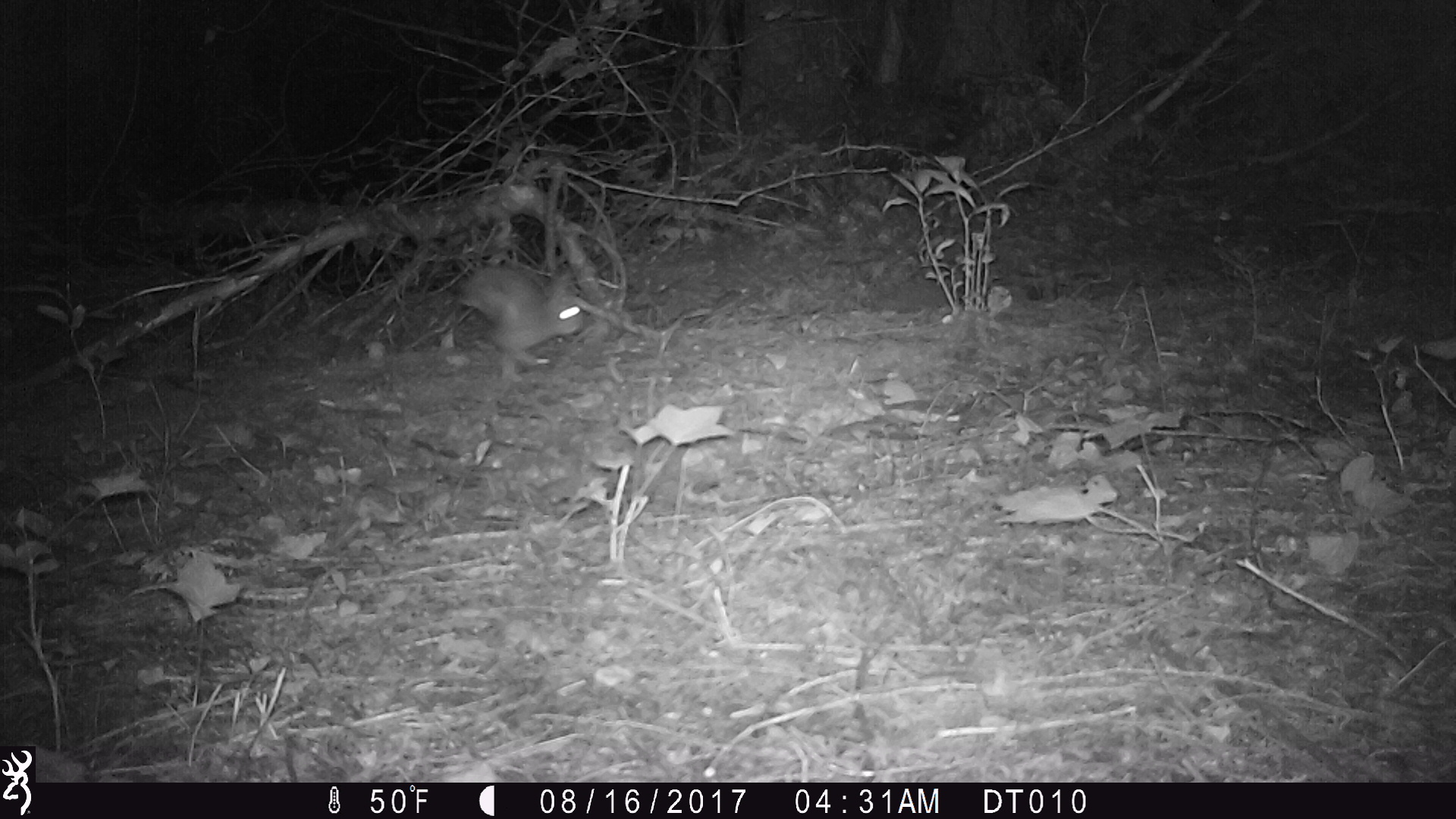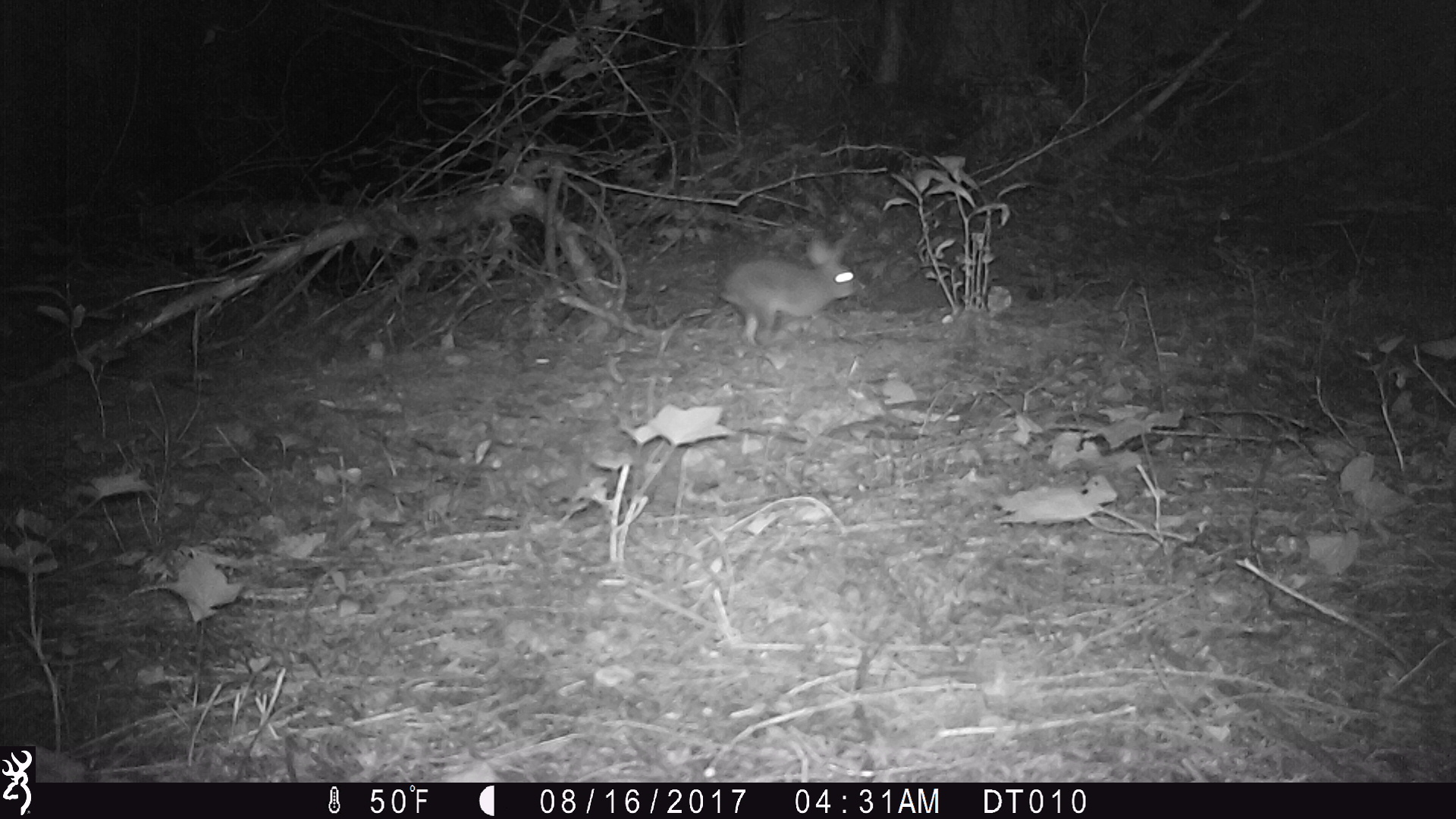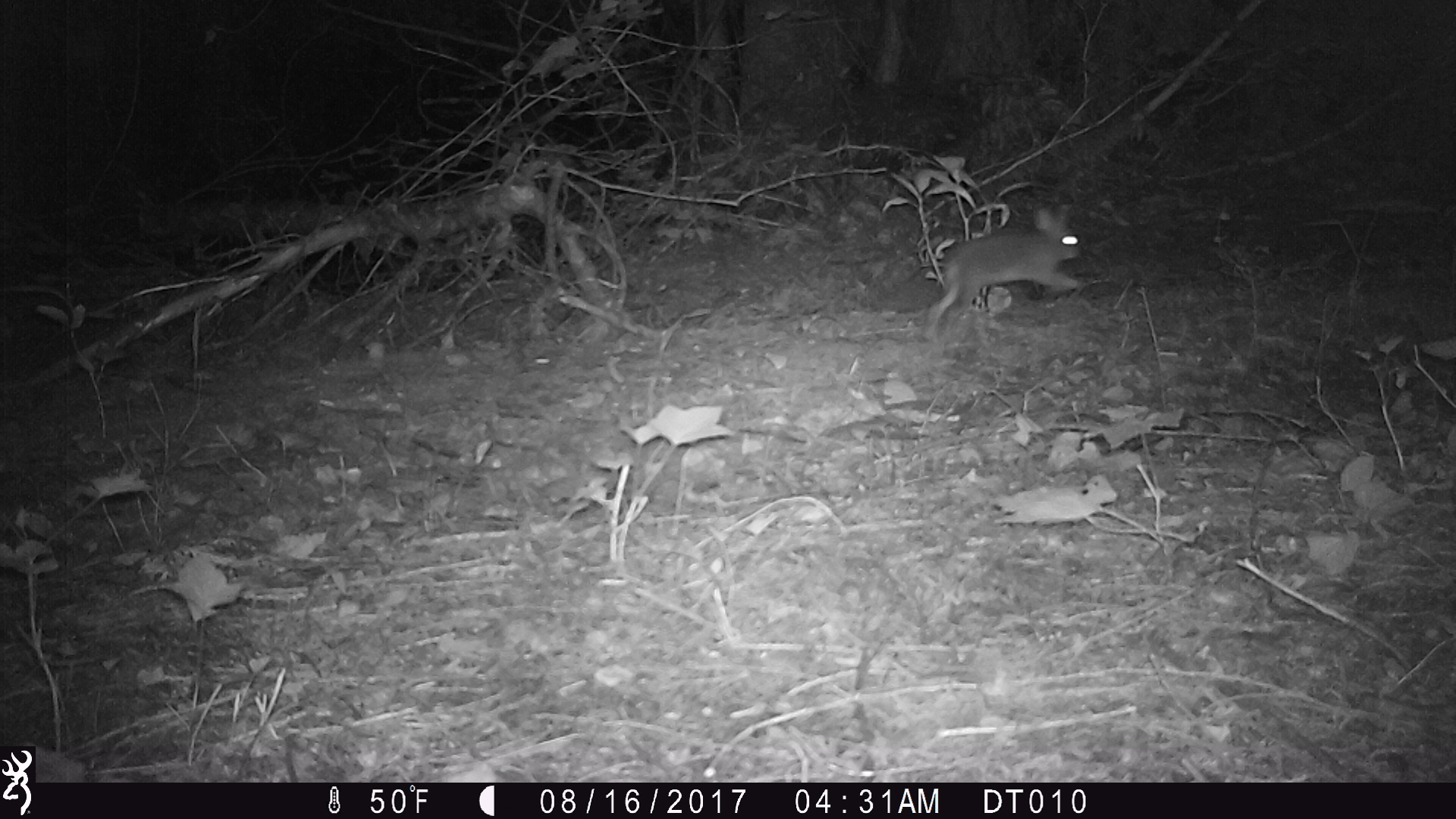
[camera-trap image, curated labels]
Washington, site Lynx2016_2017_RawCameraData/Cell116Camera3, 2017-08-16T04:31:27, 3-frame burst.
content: unidentified animal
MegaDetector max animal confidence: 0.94